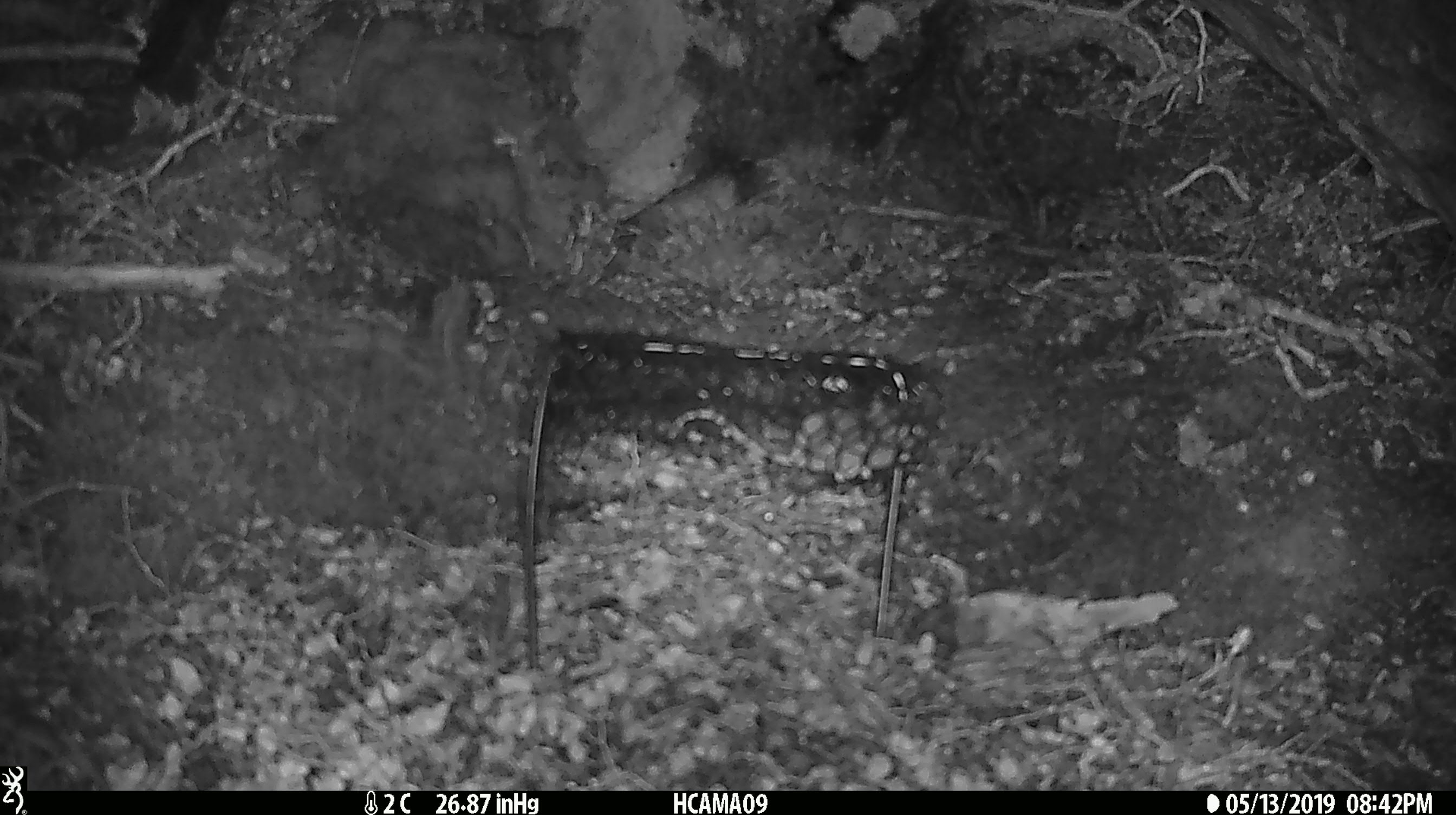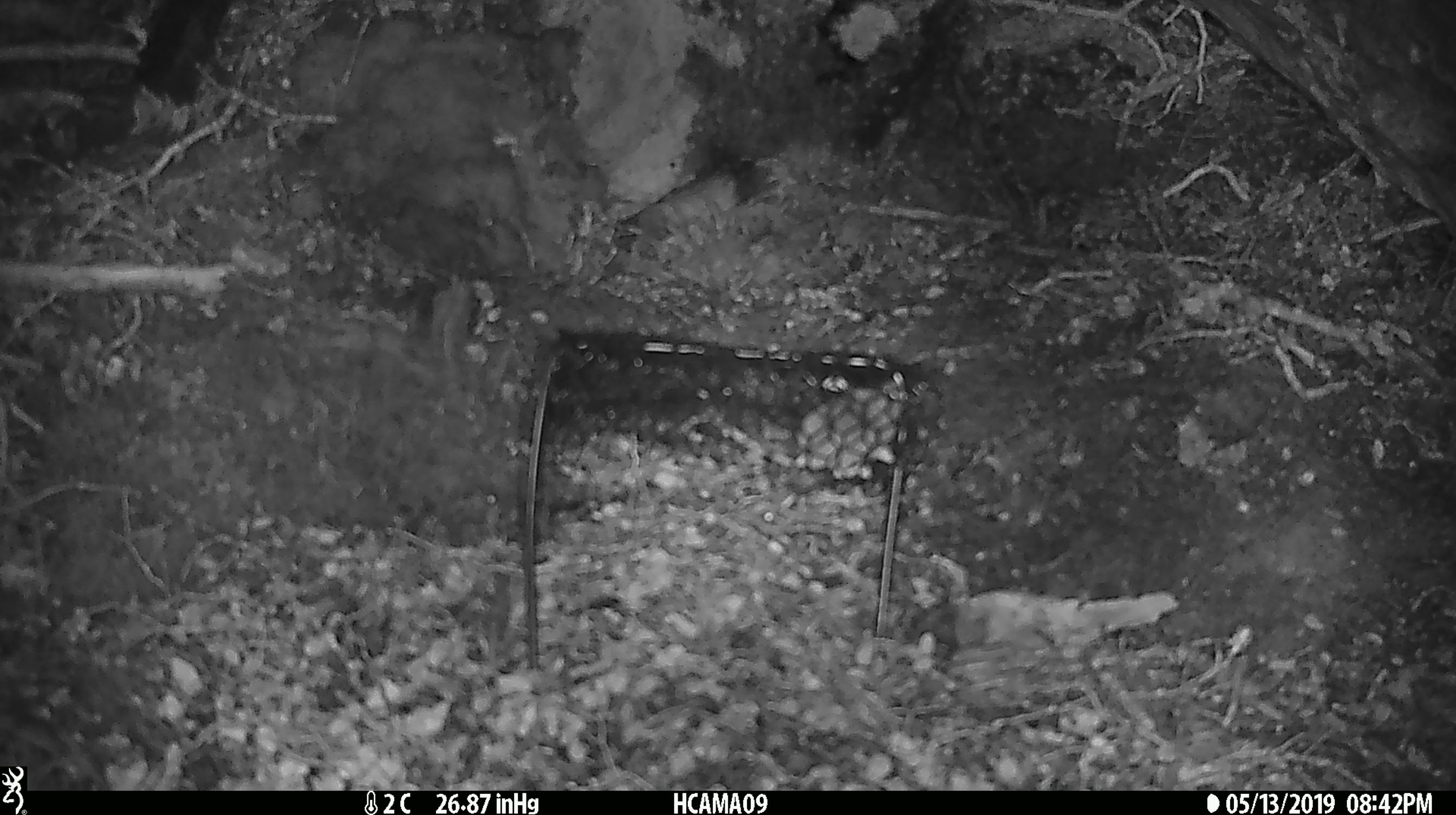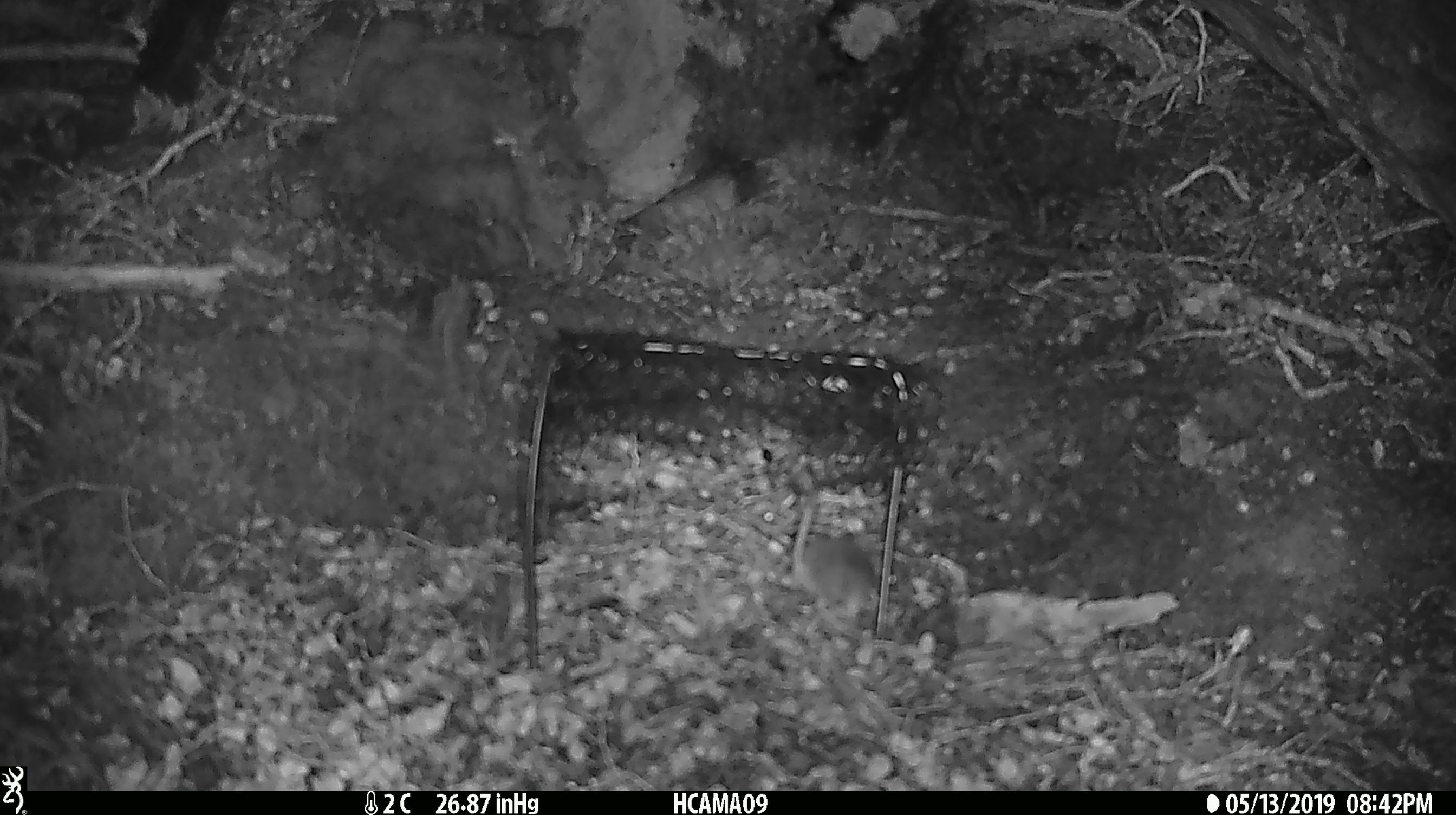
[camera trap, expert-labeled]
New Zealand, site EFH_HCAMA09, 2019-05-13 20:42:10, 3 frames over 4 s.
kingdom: Animalia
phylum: Chordata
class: Mammalia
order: Rodentia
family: Muridae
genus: Mus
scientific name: Mus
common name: mouse